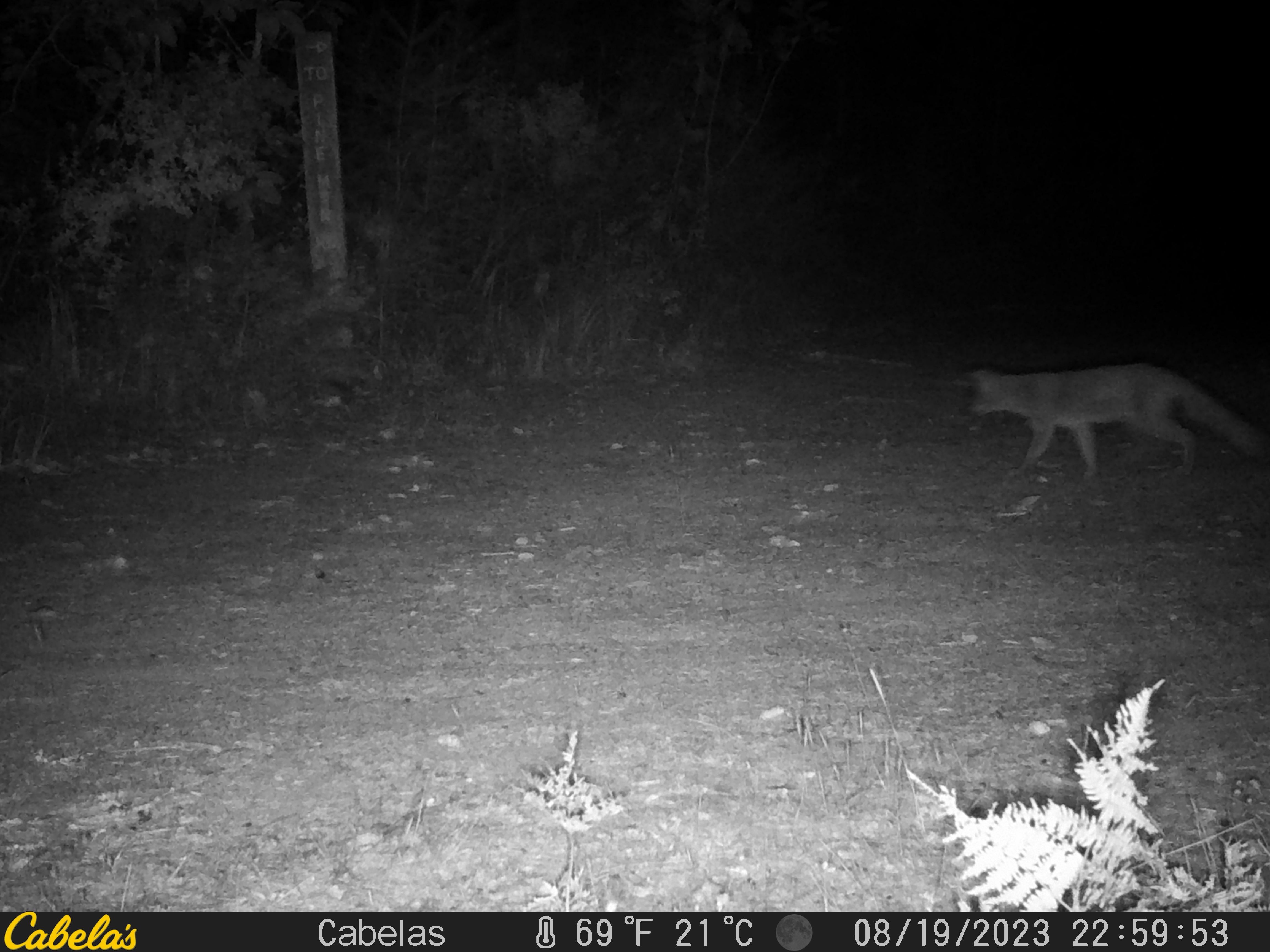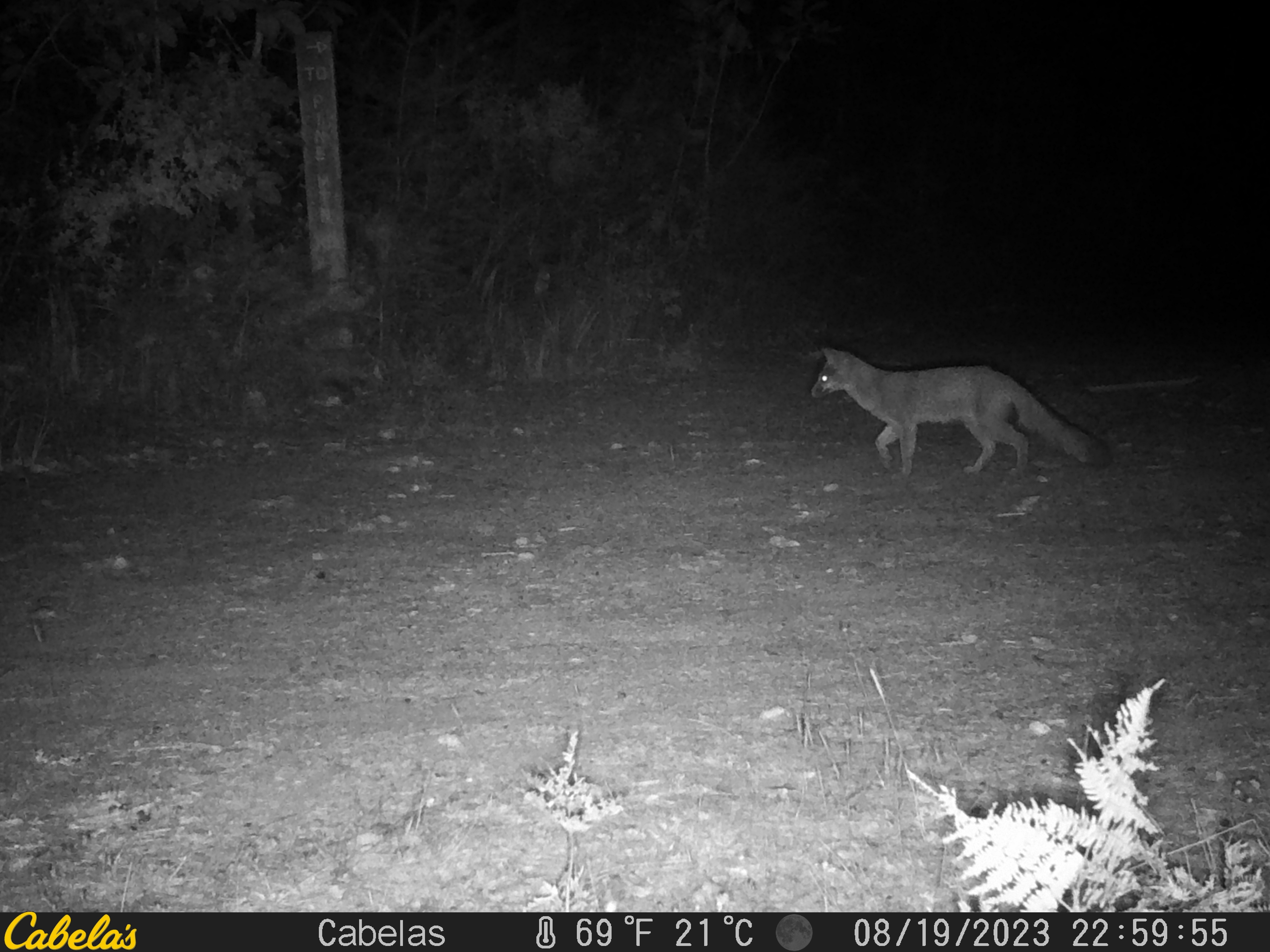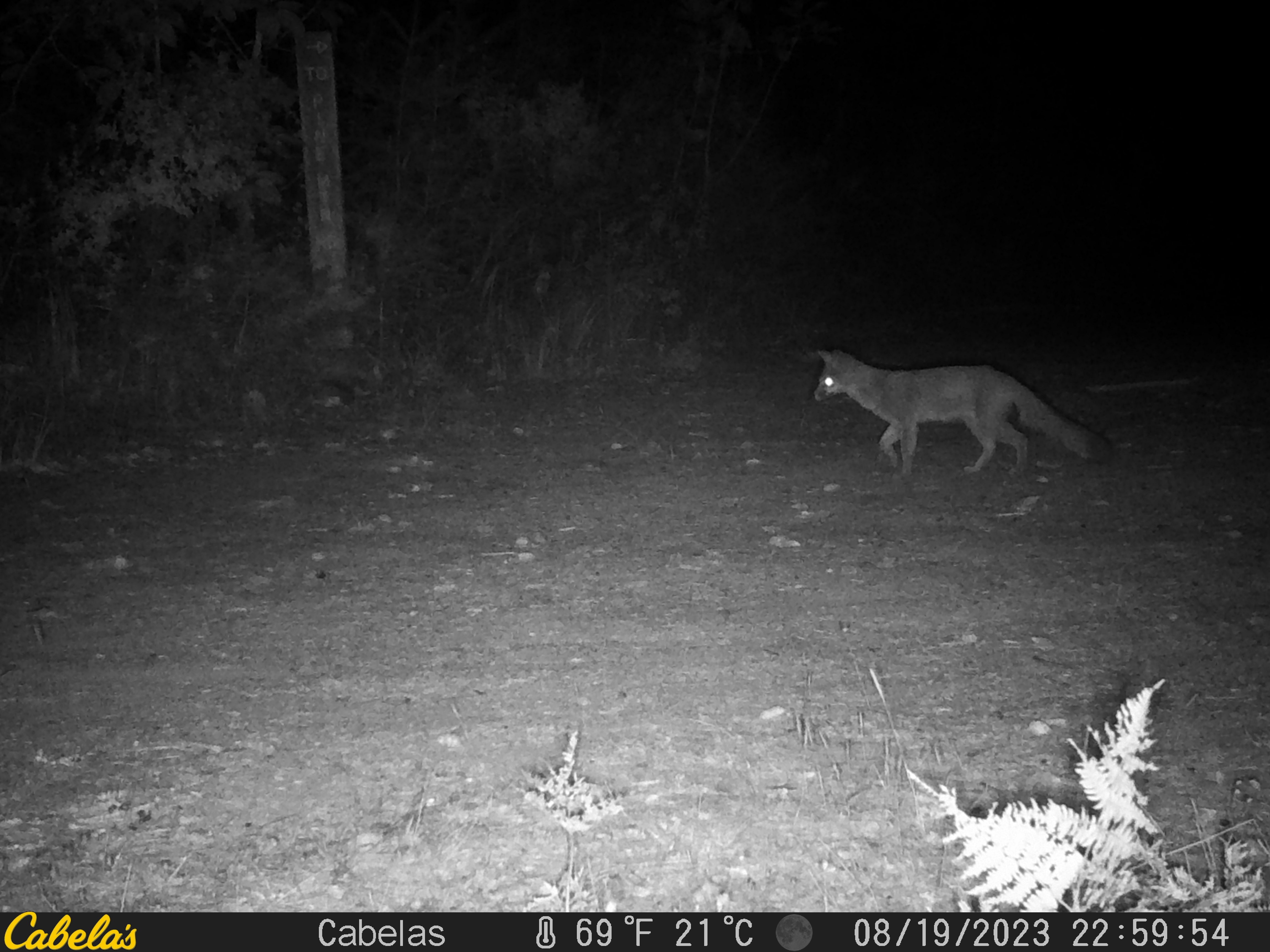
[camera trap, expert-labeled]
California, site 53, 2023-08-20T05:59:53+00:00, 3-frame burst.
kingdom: Animalia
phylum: Chordata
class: Mammalia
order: Carnivora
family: Canidae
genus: Urocyon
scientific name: Urocyon cinereoargenteus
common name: gray fox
Gray fox (Urocyon cinereoargenteus).